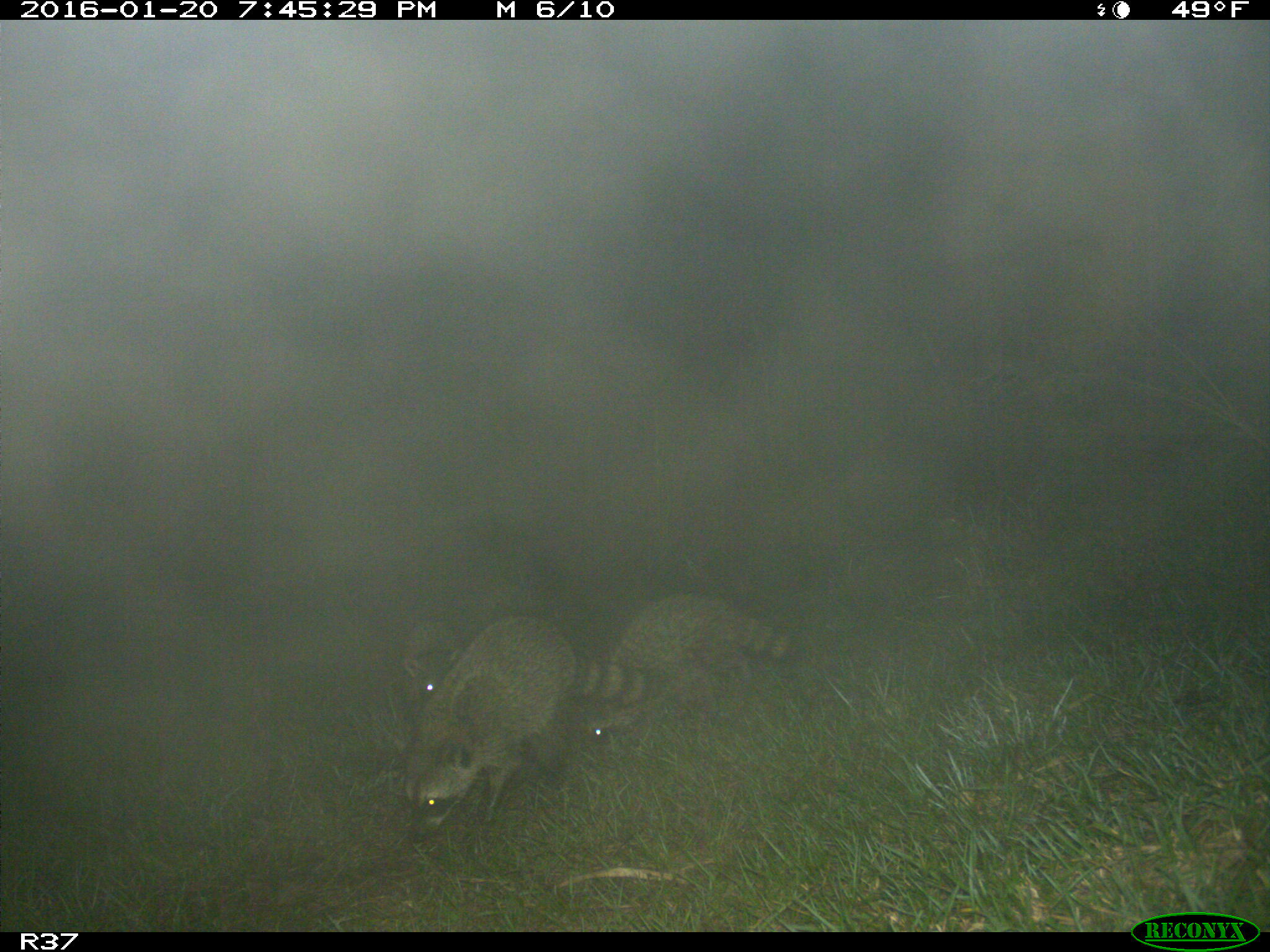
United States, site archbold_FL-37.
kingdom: Animalia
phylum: Chordata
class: Mammalia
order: Carnivora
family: Procyonidae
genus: Procyon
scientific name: Procyon lotor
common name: common raccoon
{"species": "Procyon lotor (common raccoon)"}